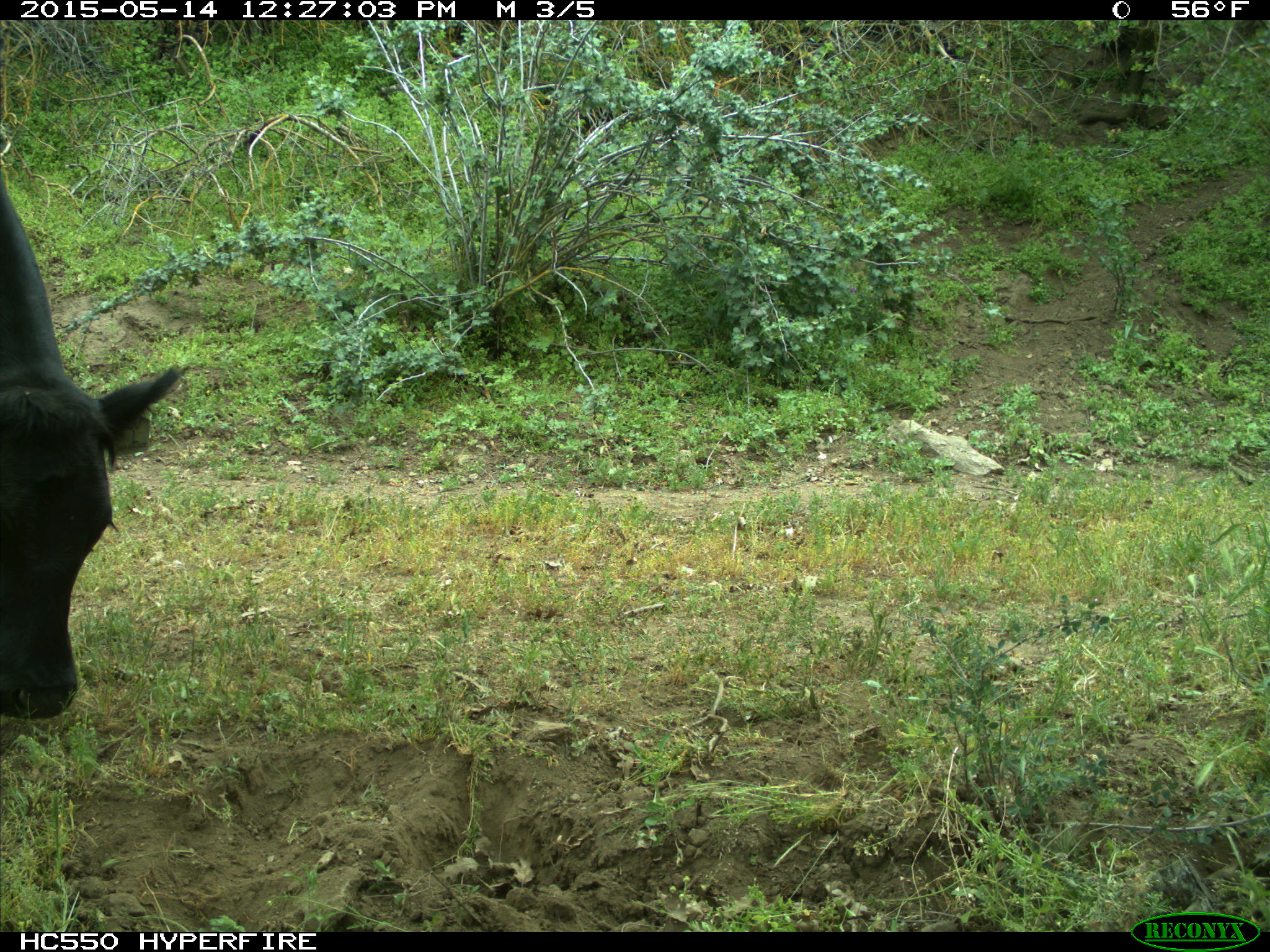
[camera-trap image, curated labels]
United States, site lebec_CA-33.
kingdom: Animalia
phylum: Chordata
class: Mammalia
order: Artiodactyla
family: Bovidae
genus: Bos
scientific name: Bos taurus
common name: domestic cow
Bos taurus (domestic cow).